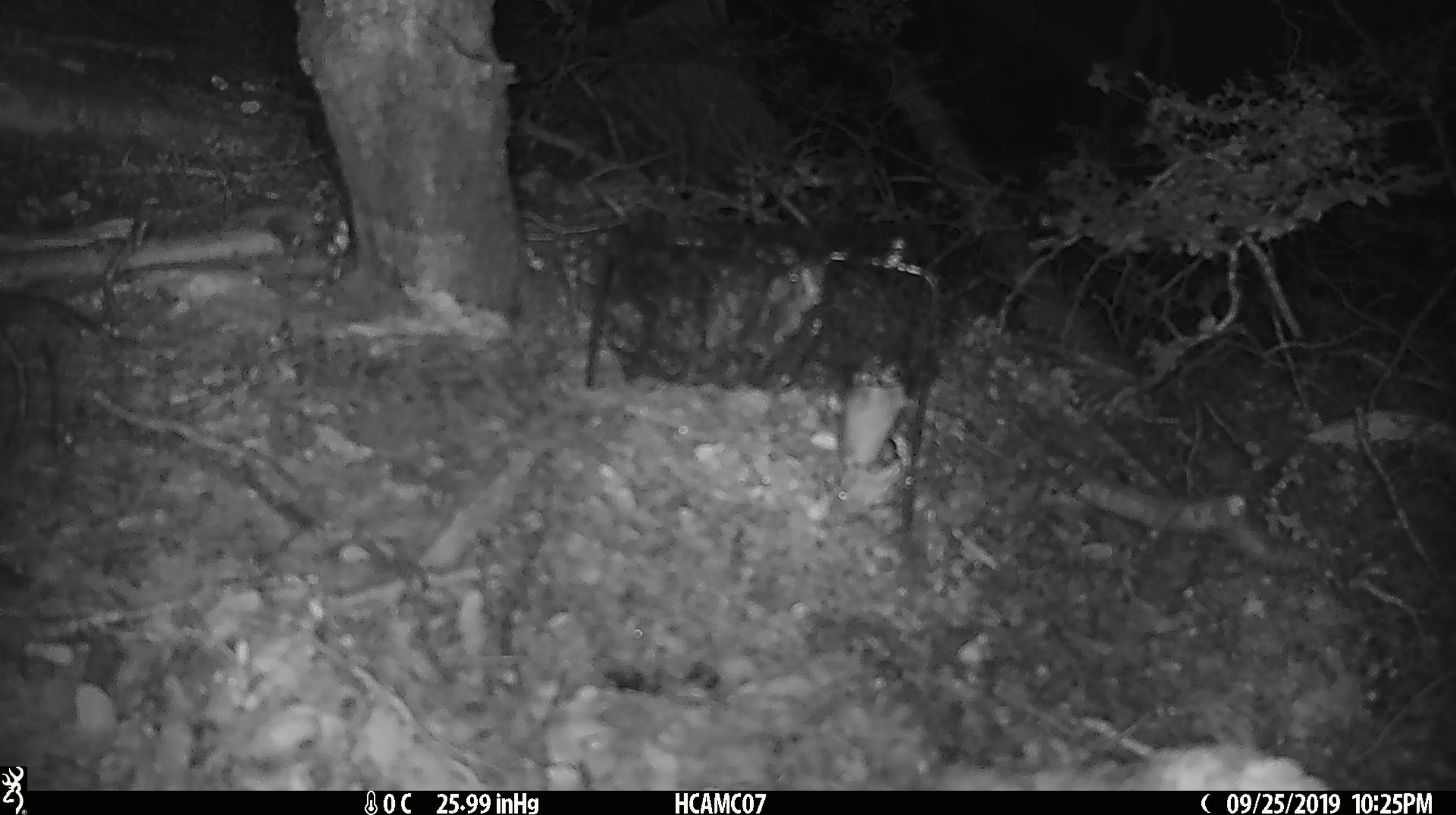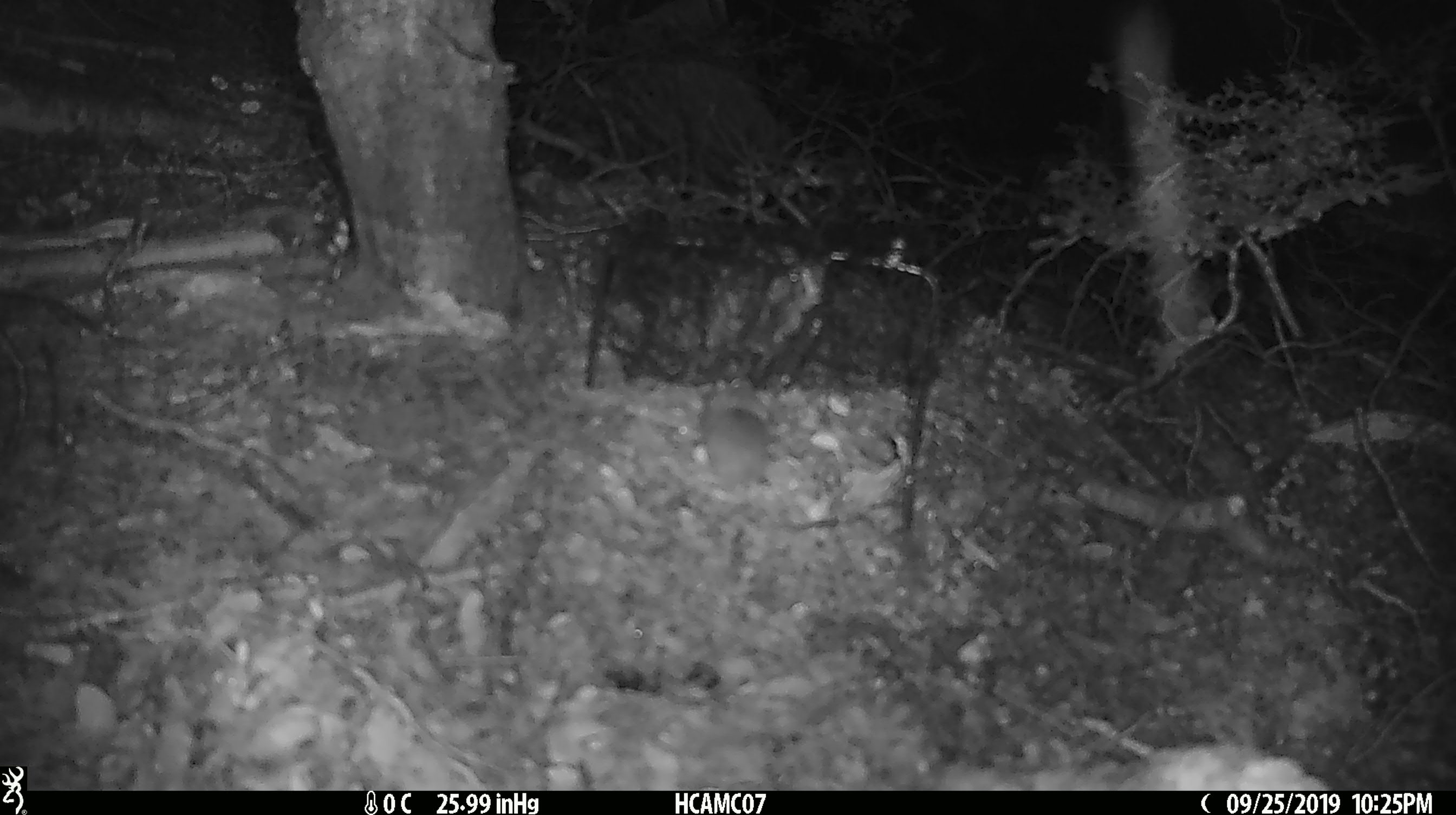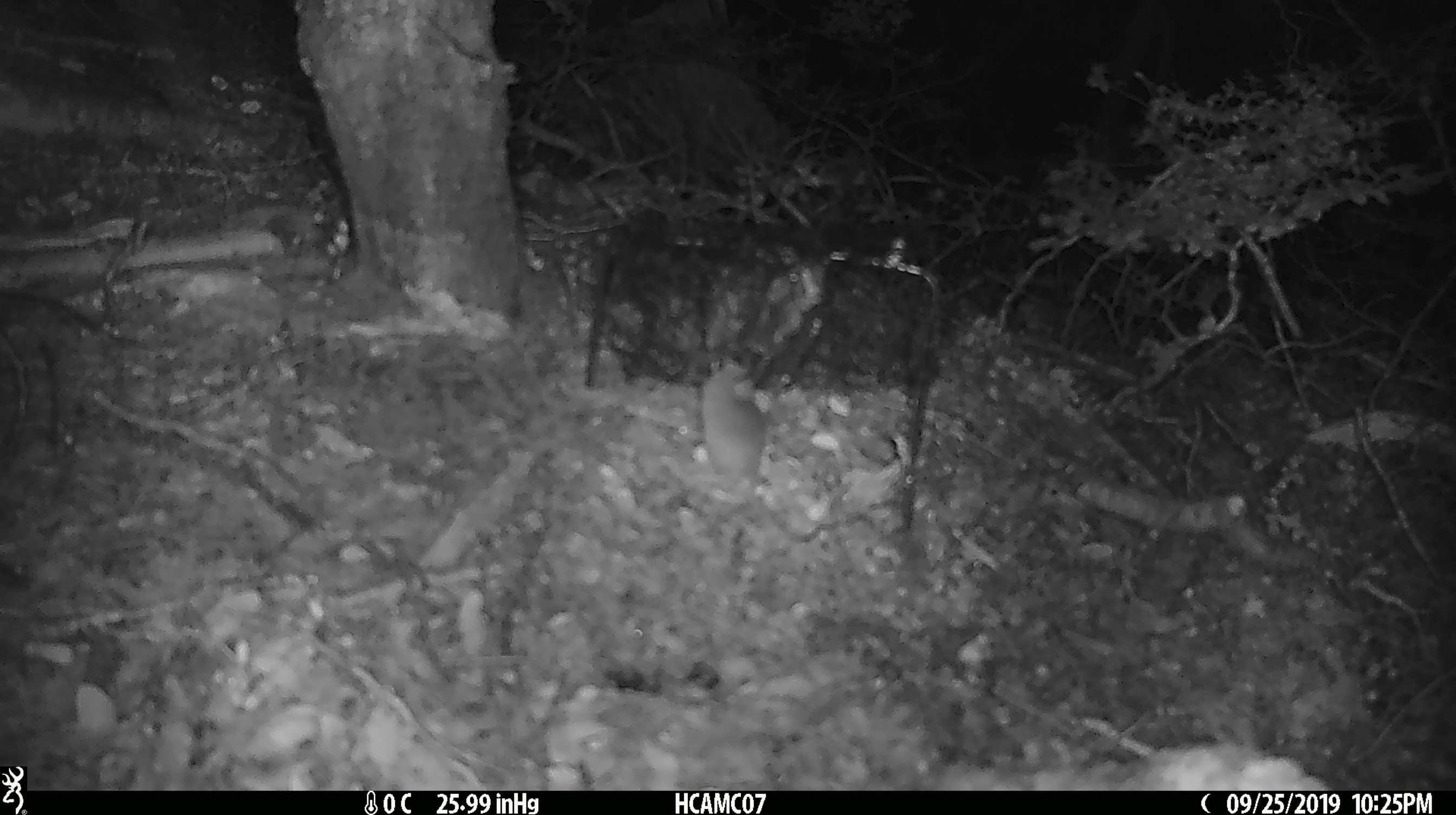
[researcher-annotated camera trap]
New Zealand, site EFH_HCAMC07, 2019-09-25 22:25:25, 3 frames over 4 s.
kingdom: Animalia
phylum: Chordata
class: Mammalia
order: Rodentia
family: Muridae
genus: Mus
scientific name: Mus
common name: mouse